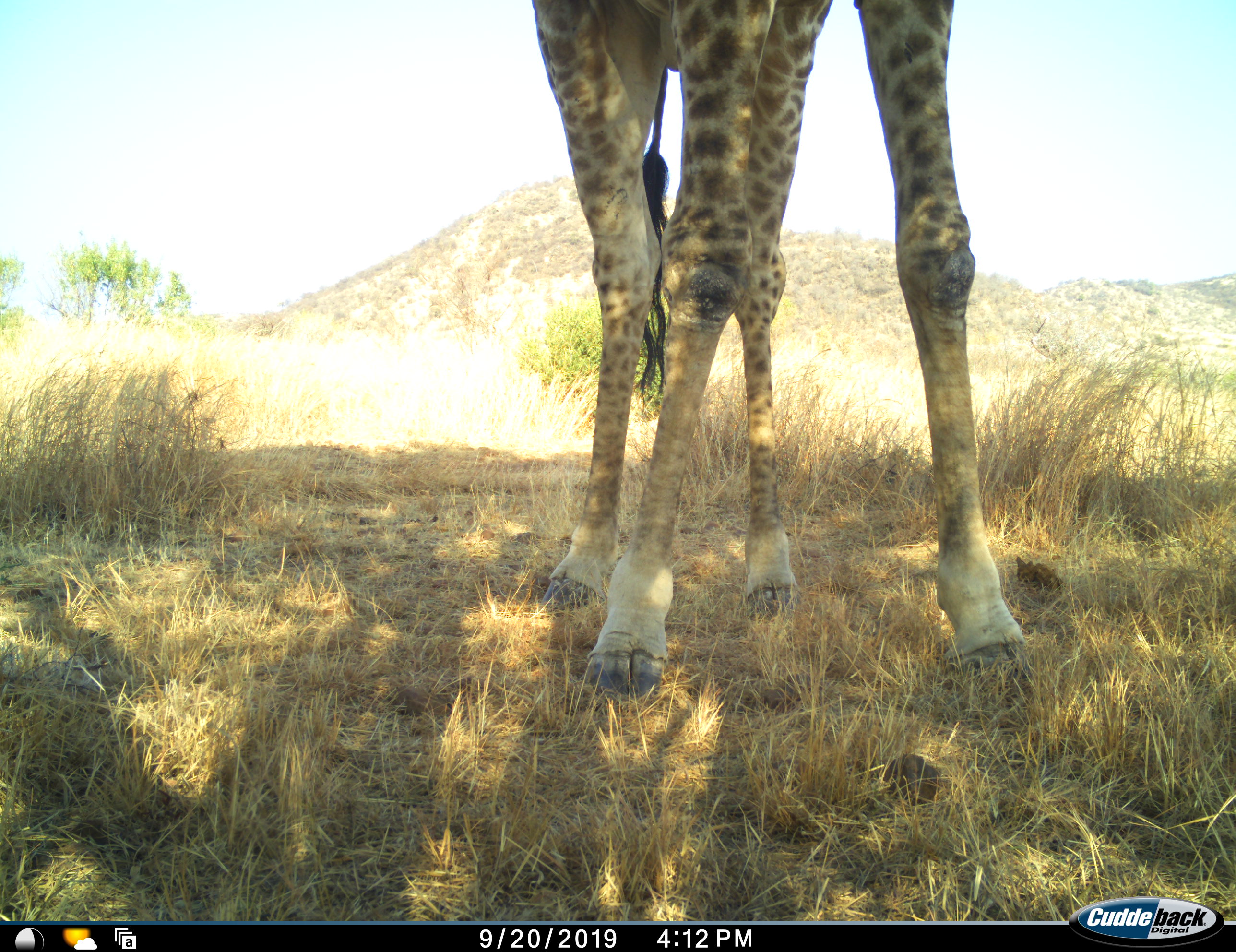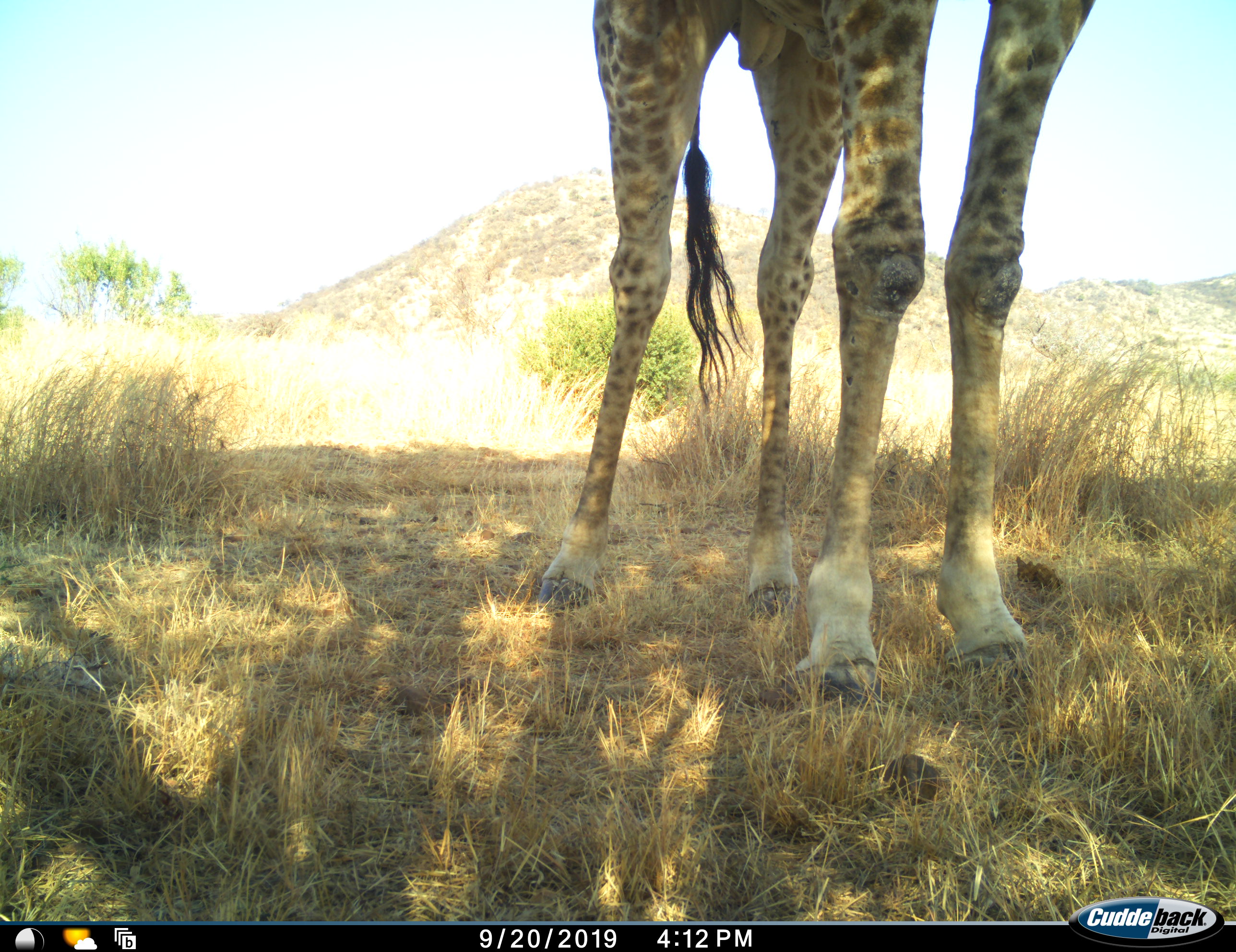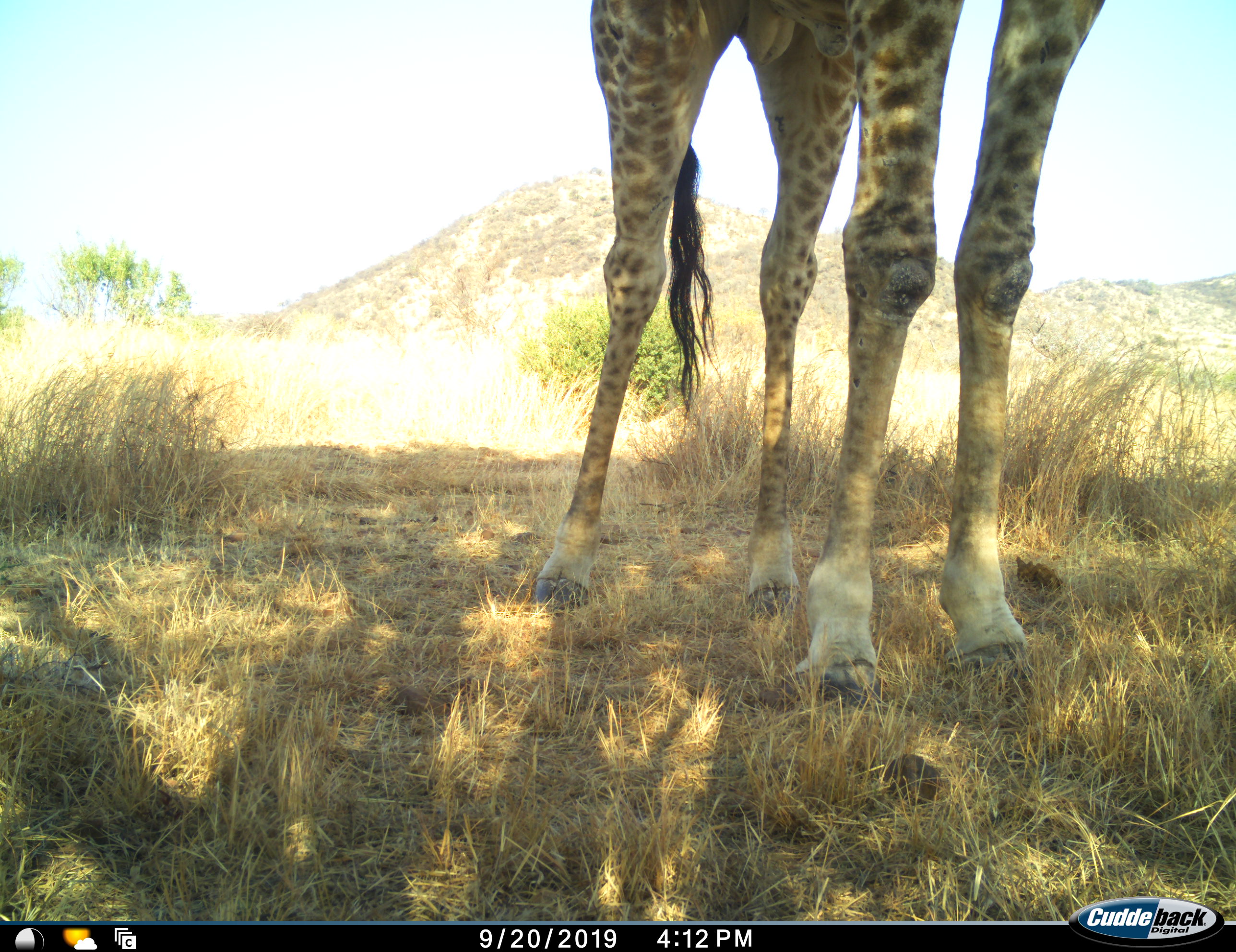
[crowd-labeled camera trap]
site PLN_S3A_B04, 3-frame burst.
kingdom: Animalia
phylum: Chordata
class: Mammalia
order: Artiodactyla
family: Giraffidae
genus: Giraffa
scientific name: Giraffa camelopardalis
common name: giraffe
Giraffe (Giraffa camelopardalis), count 1. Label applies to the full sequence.